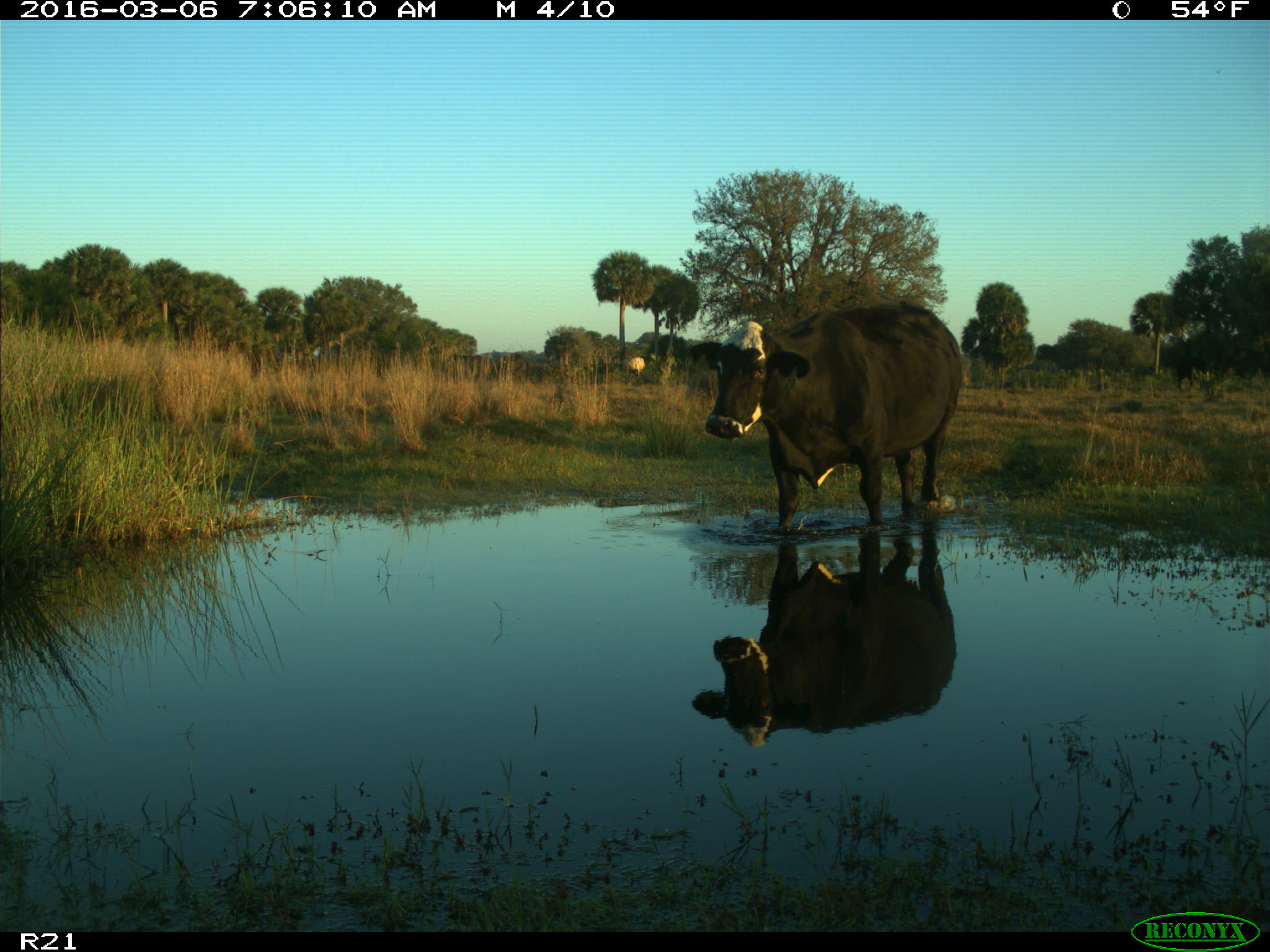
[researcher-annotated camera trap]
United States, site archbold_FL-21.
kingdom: Animalia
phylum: Chordata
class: Mammalia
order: Artiodactyla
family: Bovidae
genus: Bos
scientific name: Bos taurus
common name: domestic cow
Bos taurus (domestic cow).